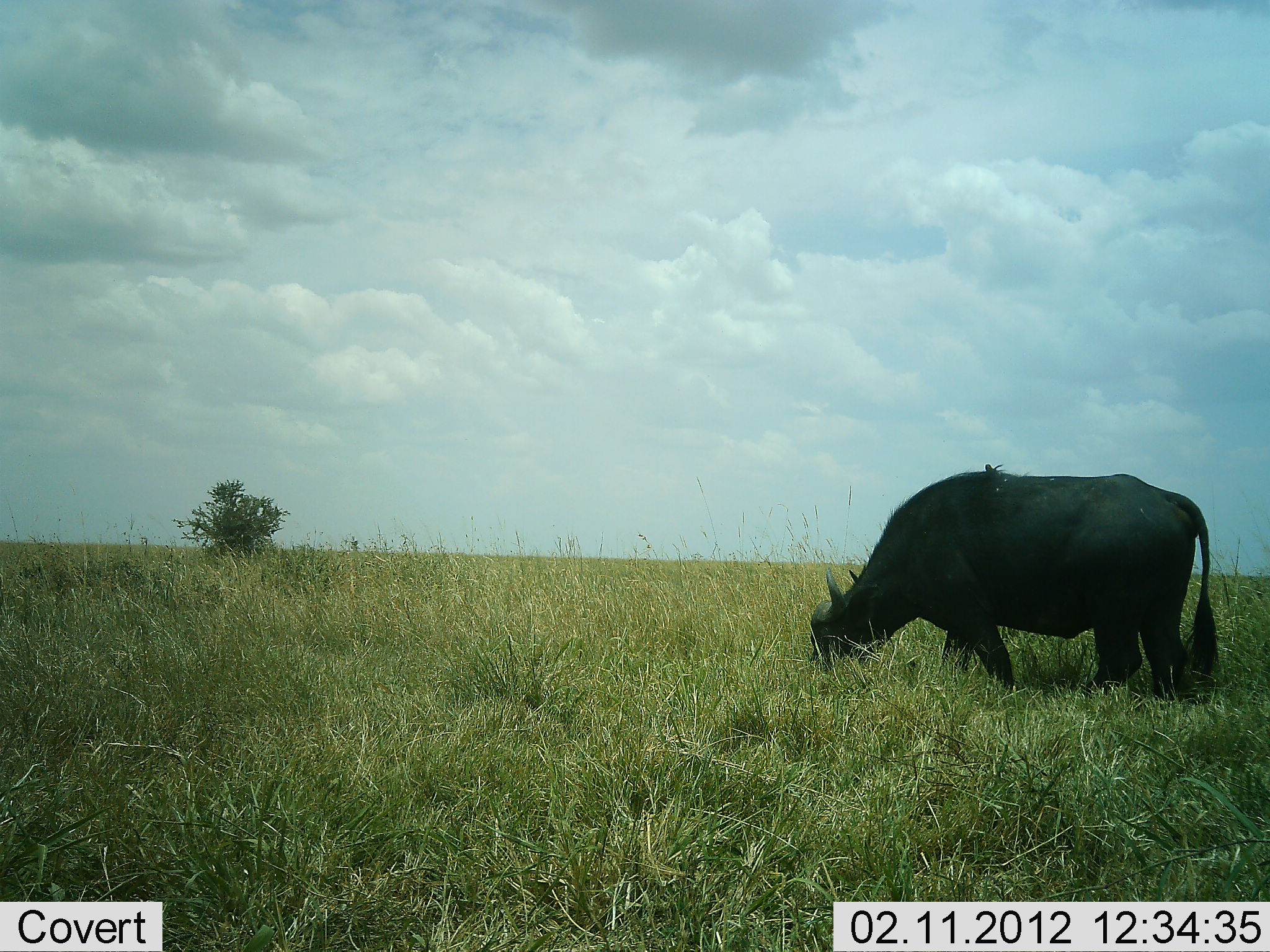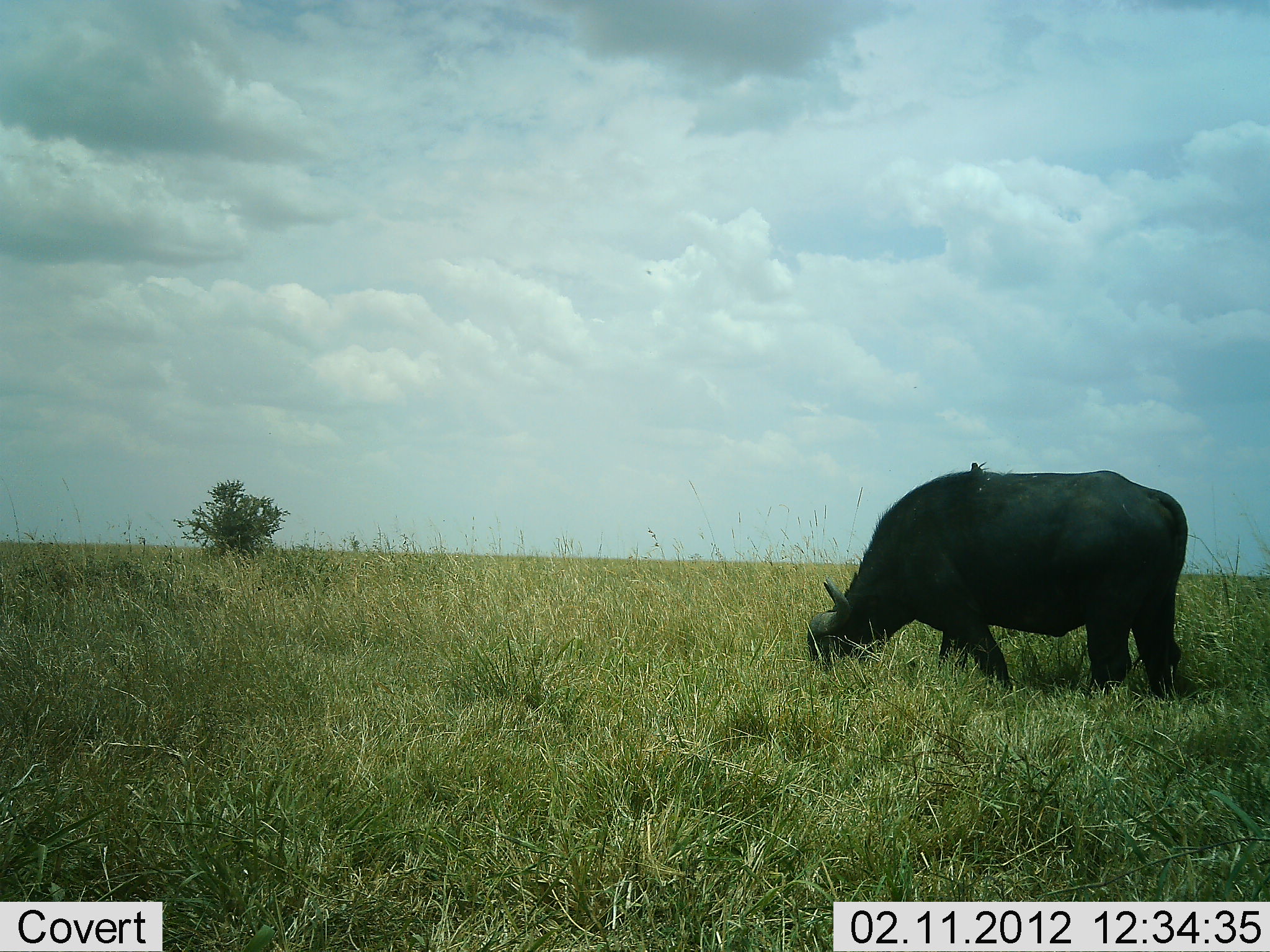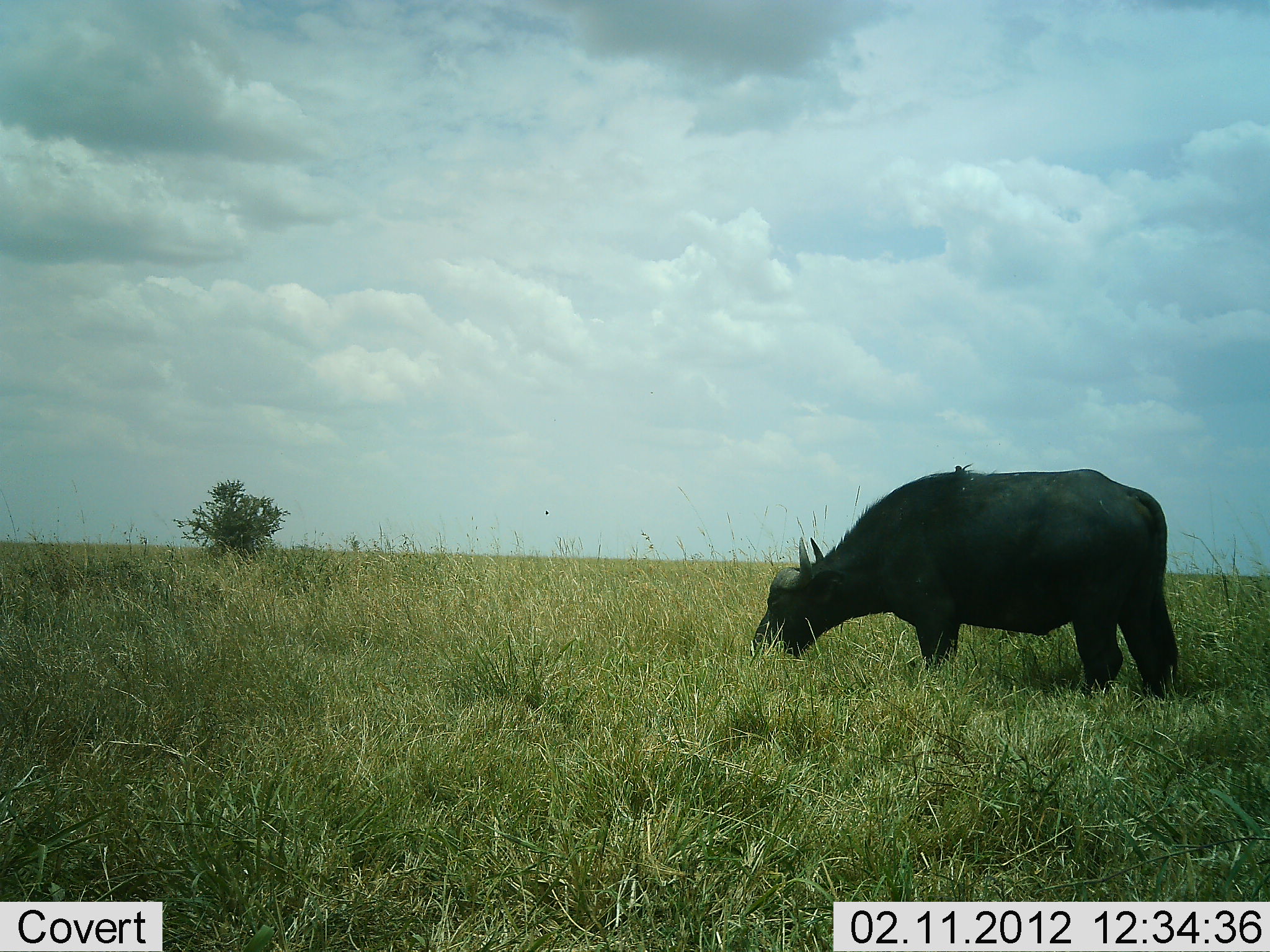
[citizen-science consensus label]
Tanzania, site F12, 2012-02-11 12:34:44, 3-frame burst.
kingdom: Animalia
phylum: Chordata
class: Mammalia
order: Artiodactyla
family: Bovidae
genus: Syncerus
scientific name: Syncerus caffer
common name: cape buffalo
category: buffalo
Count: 1.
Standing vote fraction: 36%.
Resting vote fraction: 0%.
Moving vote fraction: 9%.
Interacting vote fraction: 5%.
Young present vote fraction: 0%.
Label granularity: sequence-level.